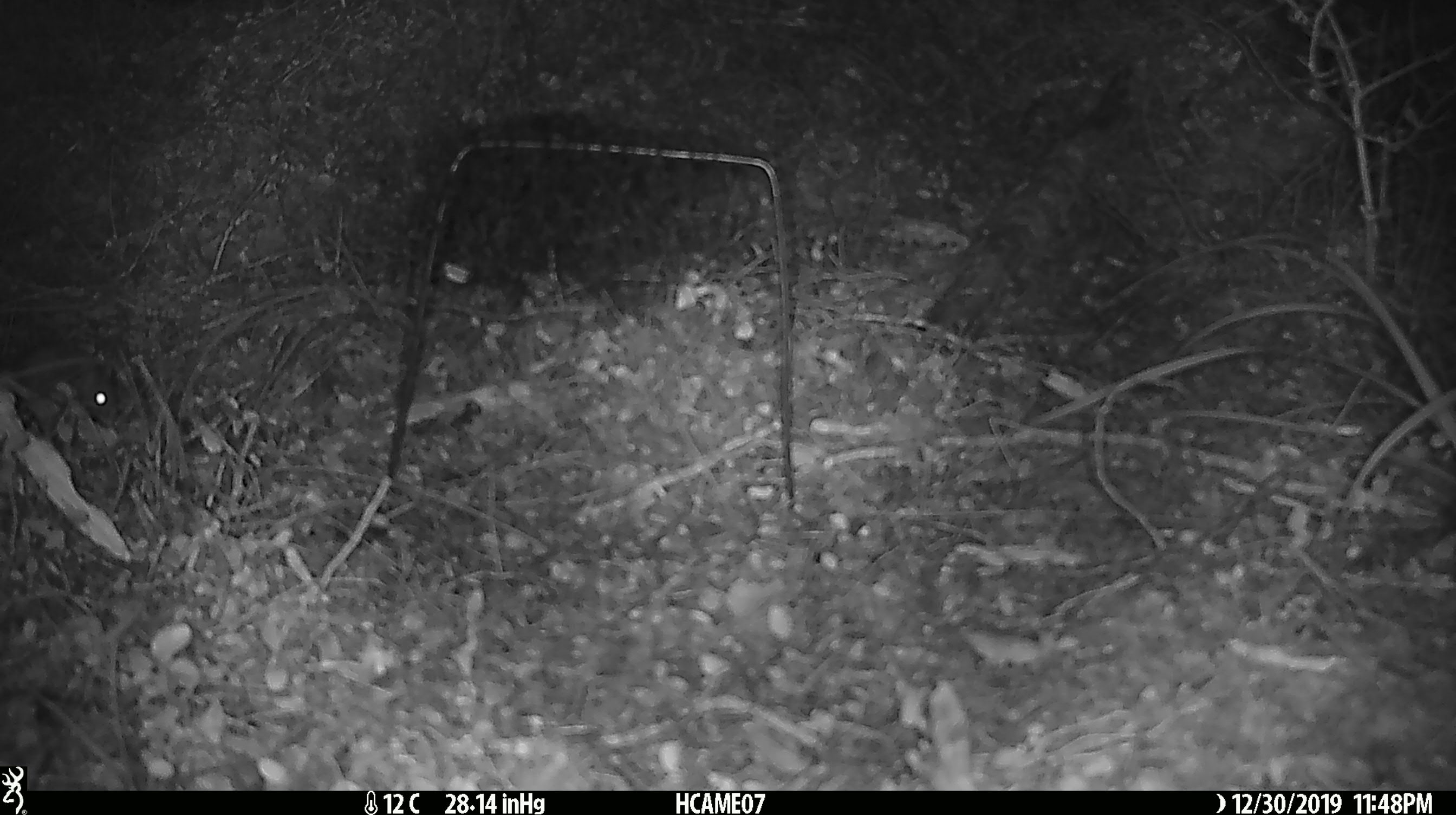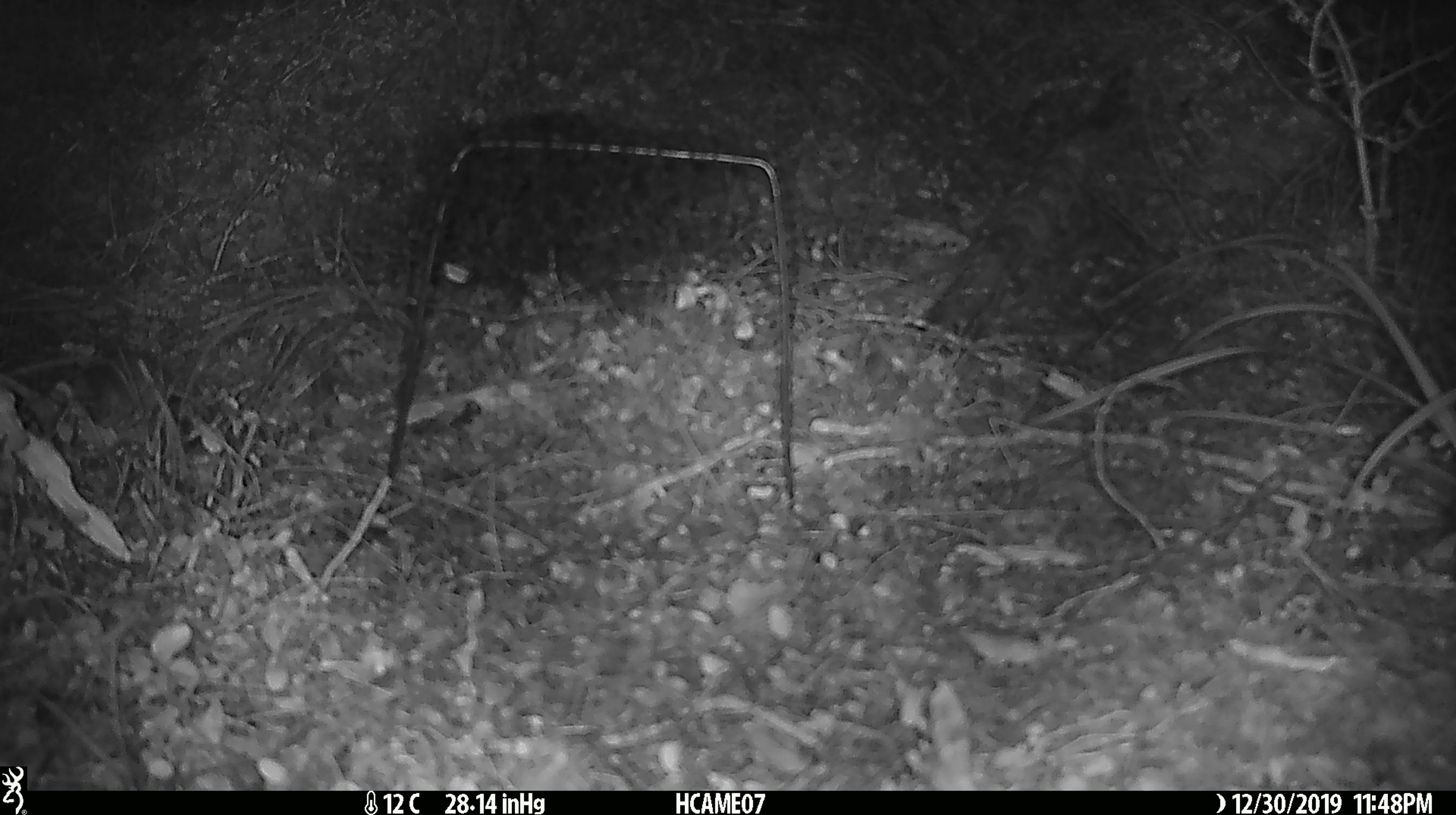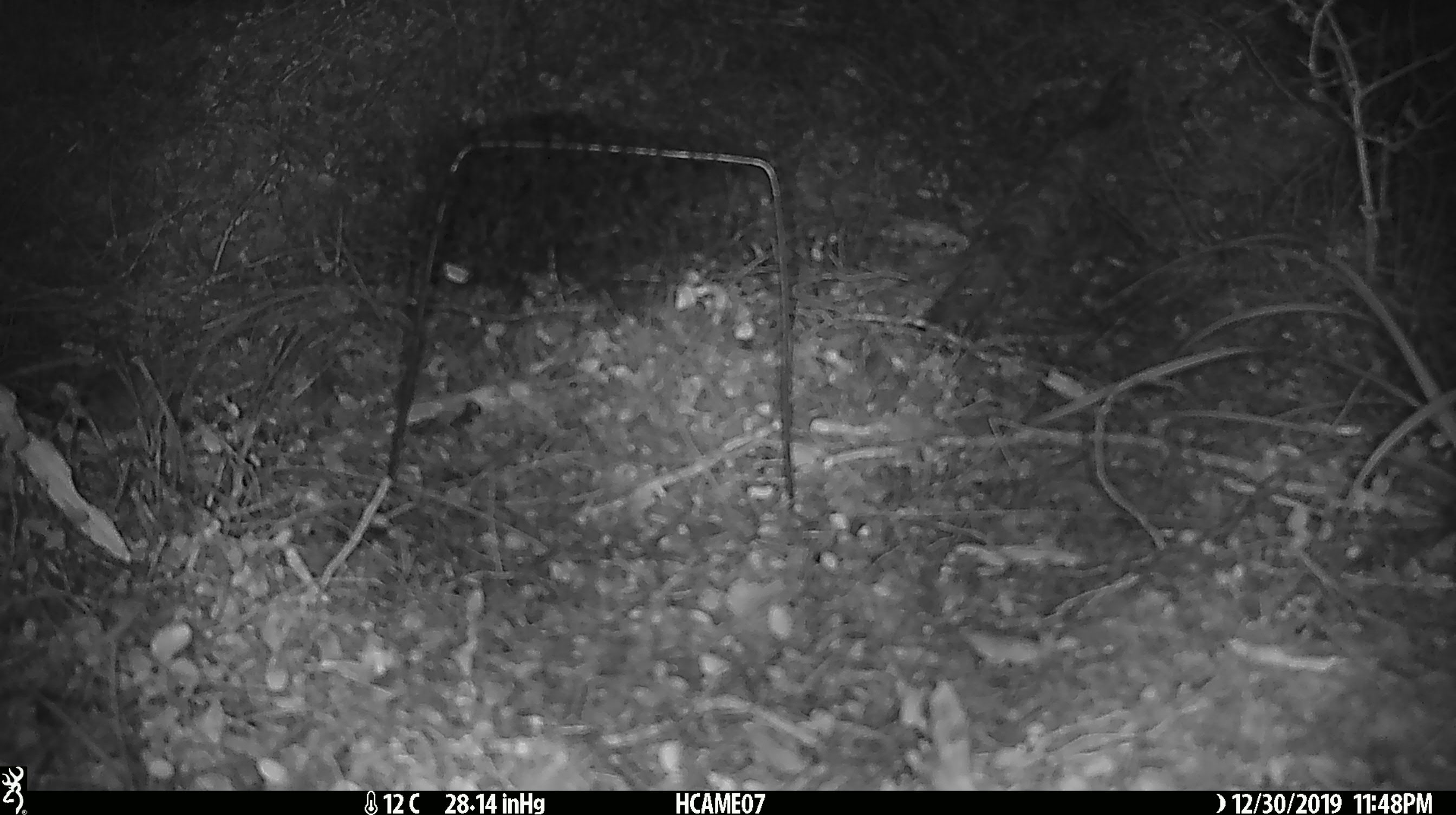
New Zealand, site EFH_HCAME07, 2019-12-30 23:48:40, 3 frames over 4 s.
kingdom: Animalia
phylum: Chordata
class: Mammalia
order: Rodentia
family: Muridae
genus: Mus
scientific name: Mus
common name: mouse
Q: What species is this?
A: Mouse (Mus).